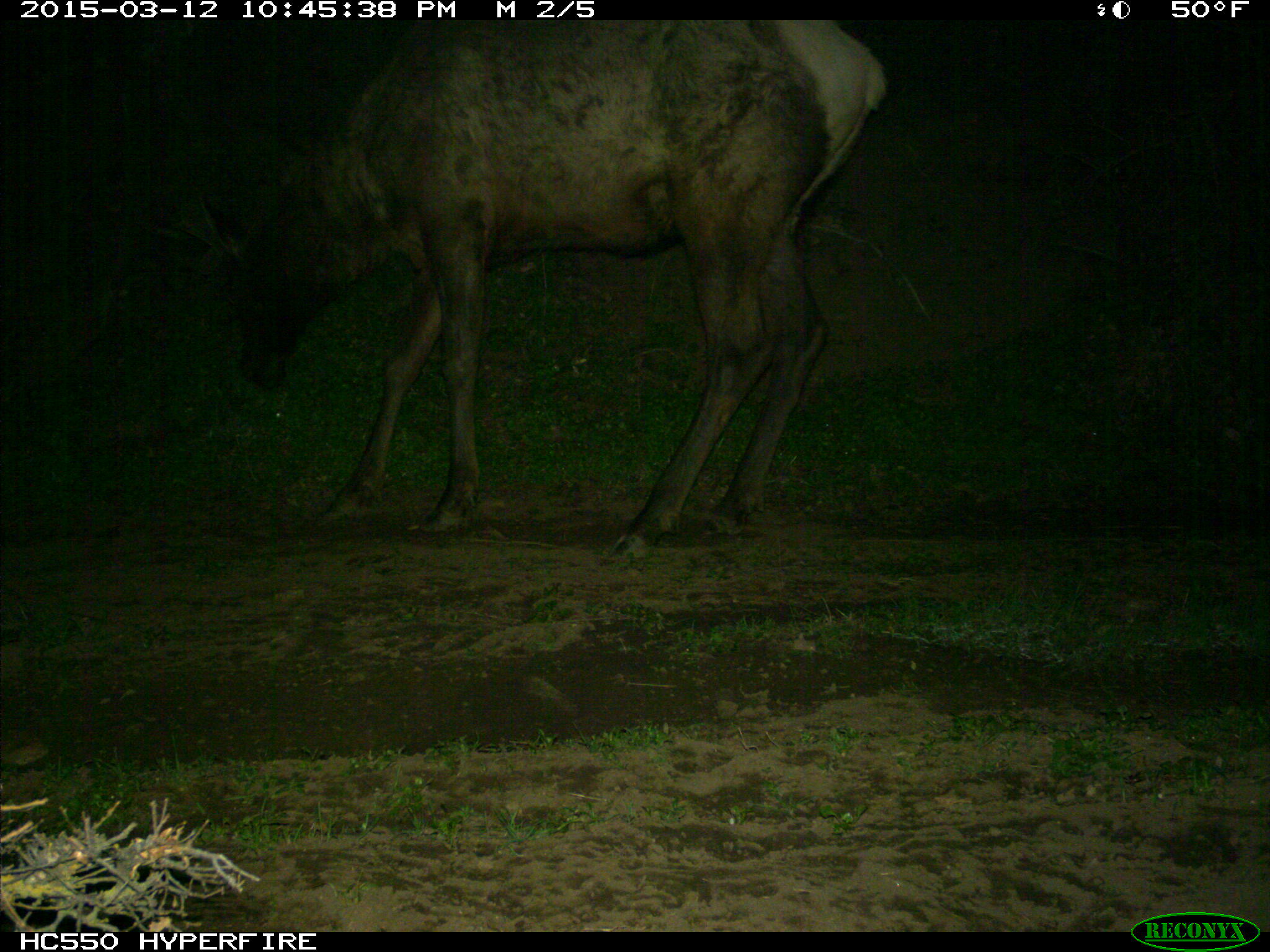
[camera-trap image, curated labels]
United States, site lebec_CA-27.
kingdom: Animalia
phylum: Chordata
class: Mammalia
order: Artiodactyla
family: Cervidae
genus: Cervus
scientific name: Cervus canadensis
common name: elk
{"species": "Cervus canadensis (elk)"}